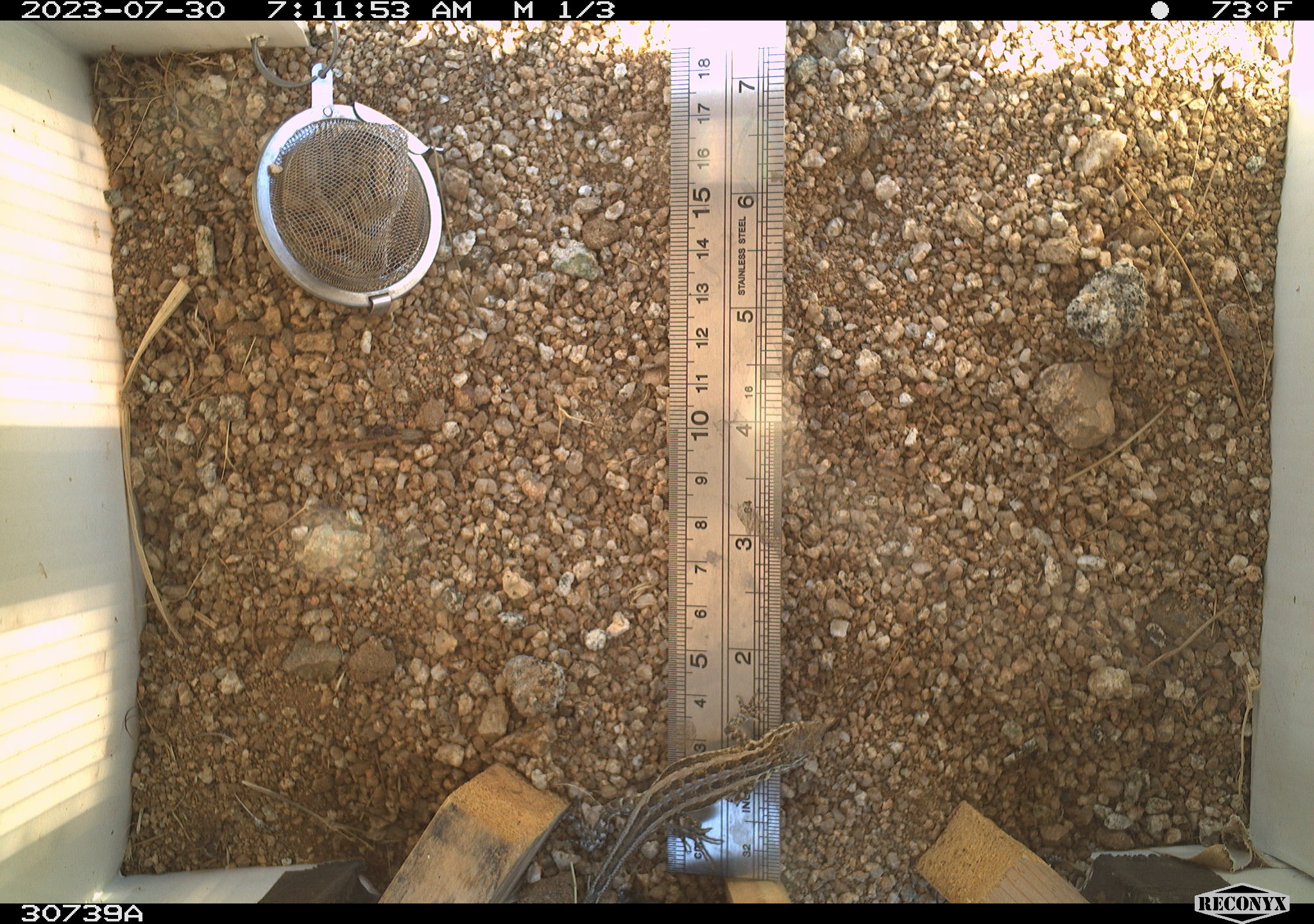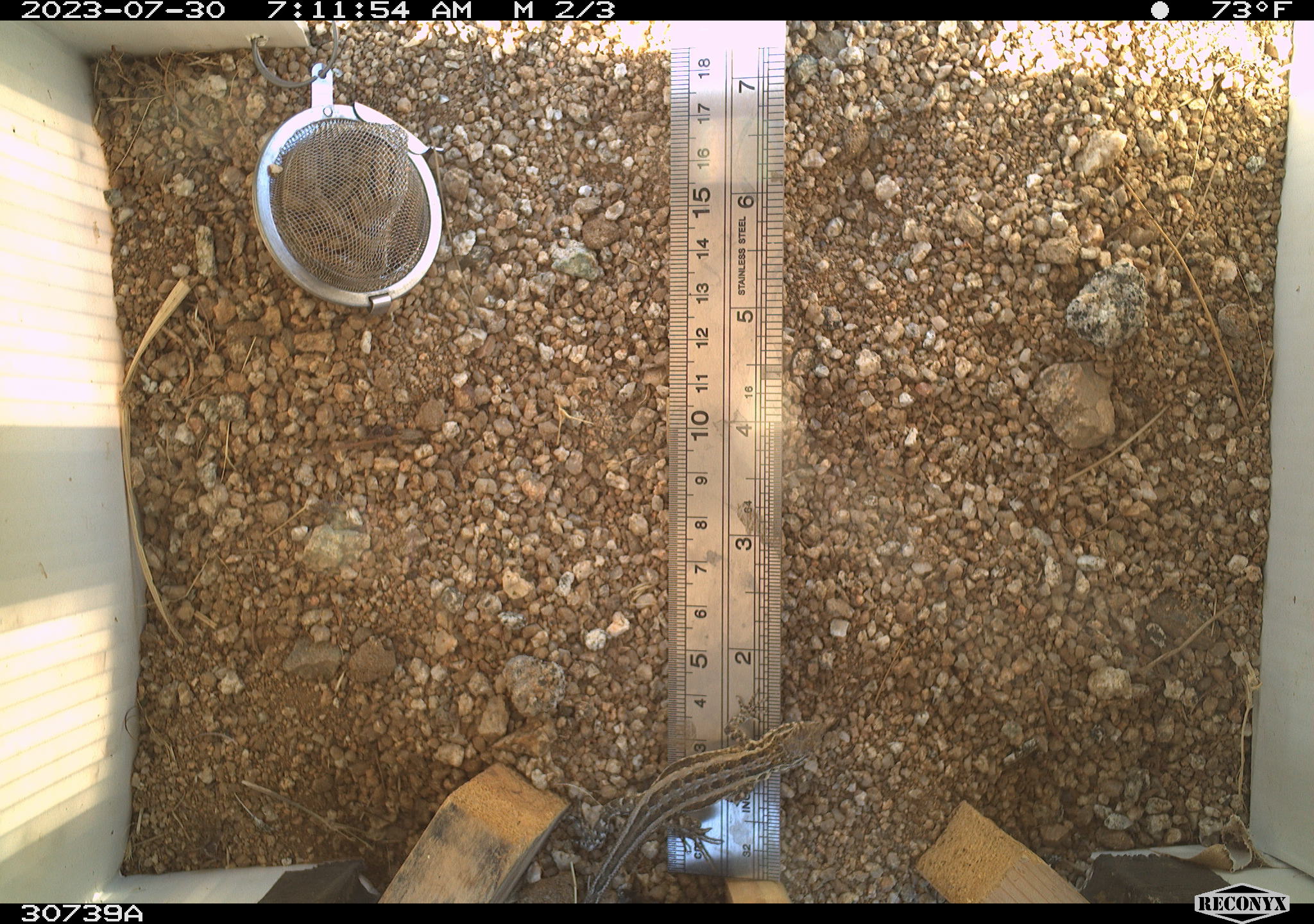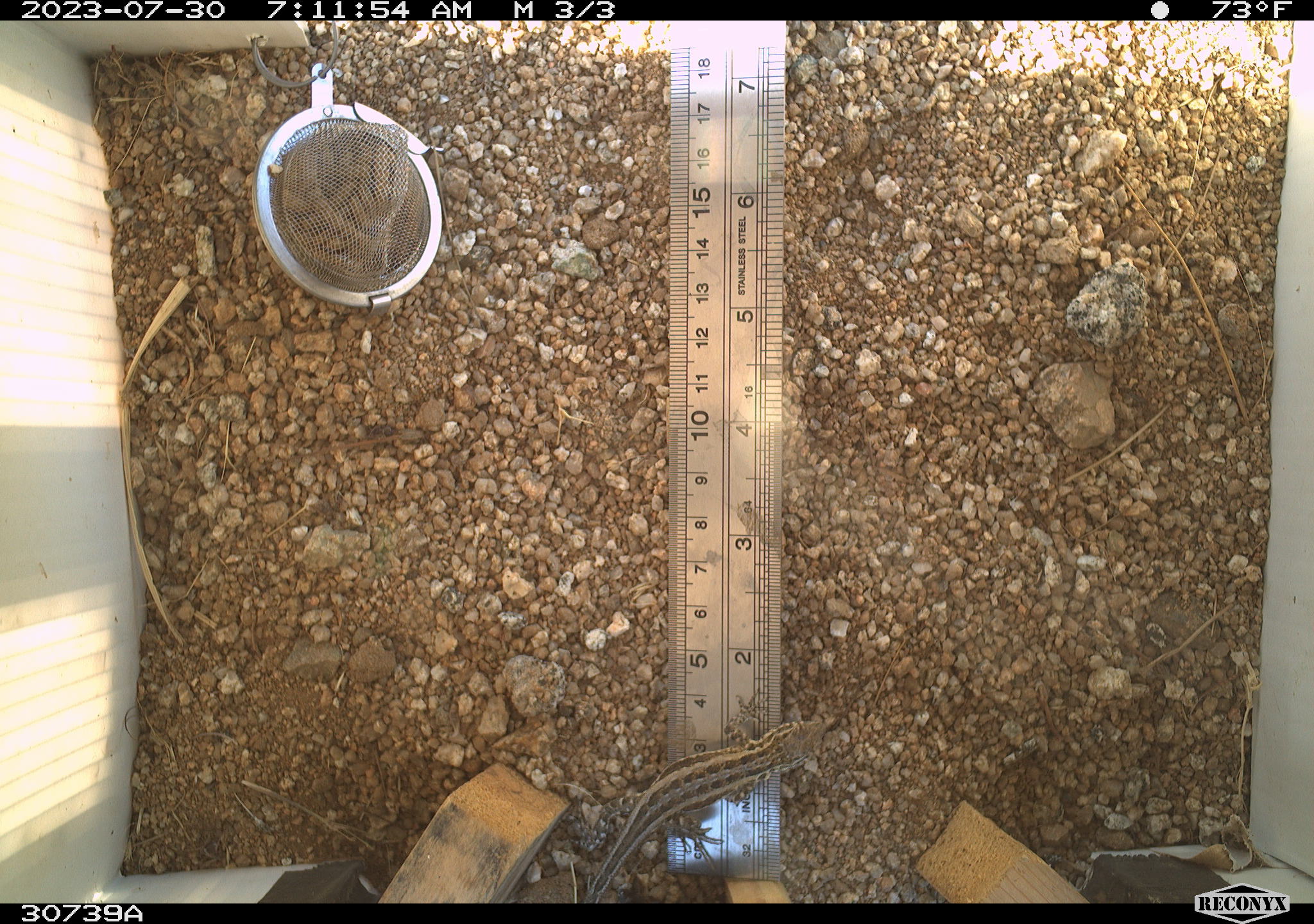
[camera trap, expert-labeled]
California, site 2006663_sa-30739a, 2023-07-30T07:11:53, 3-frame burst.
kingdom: Animalia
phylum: Chordata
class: Reptilia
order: Squamata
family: Phrynosomatidae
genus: Uta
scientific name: Uta stansburiana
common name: common side-blotched lizard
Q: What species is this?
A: Common side-blotched lizard (Uta stansburiana).